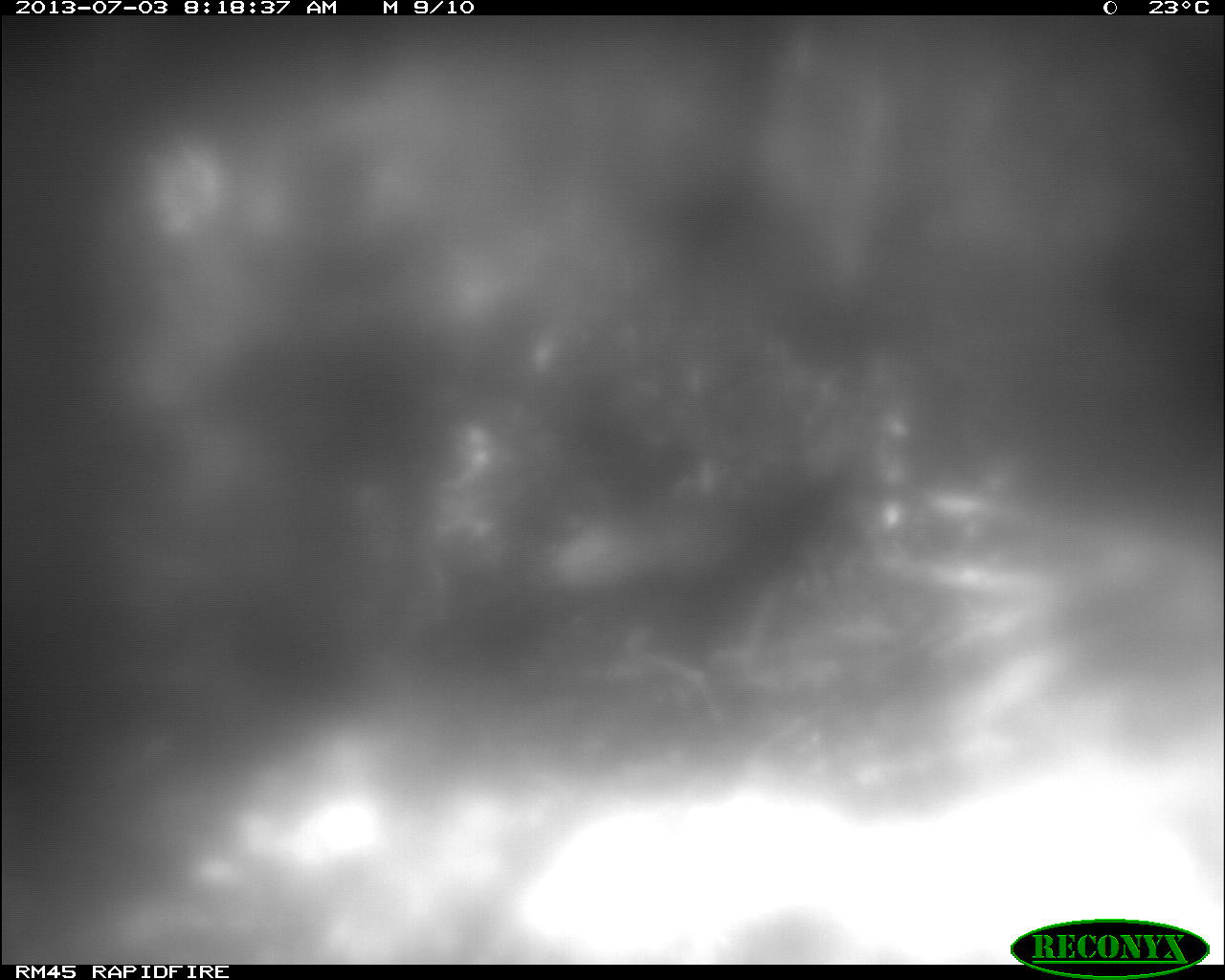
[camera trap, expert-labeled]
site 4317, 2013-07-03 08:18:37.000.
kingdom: Animalia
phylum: Chordata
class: Aves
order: Galliformes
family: Cracidae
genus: Crax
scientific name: Crax rubra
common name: great curassow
Crax rubra (great curassow), count 1, sex female.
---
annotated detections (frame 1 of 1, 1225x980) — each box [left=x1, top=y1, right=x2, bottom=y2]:
crax rubra: [left=510, top=455, right=877, bottom=738]